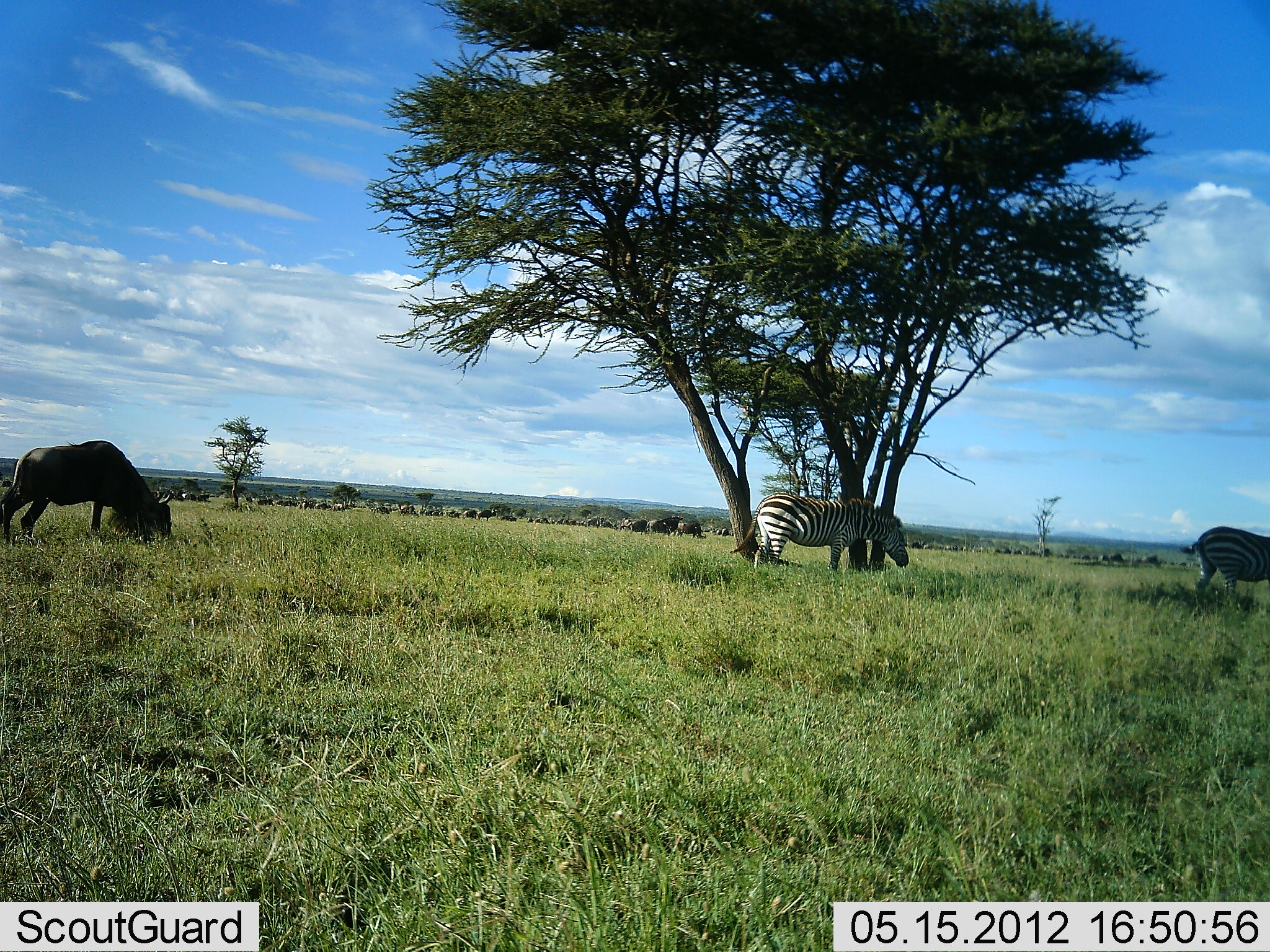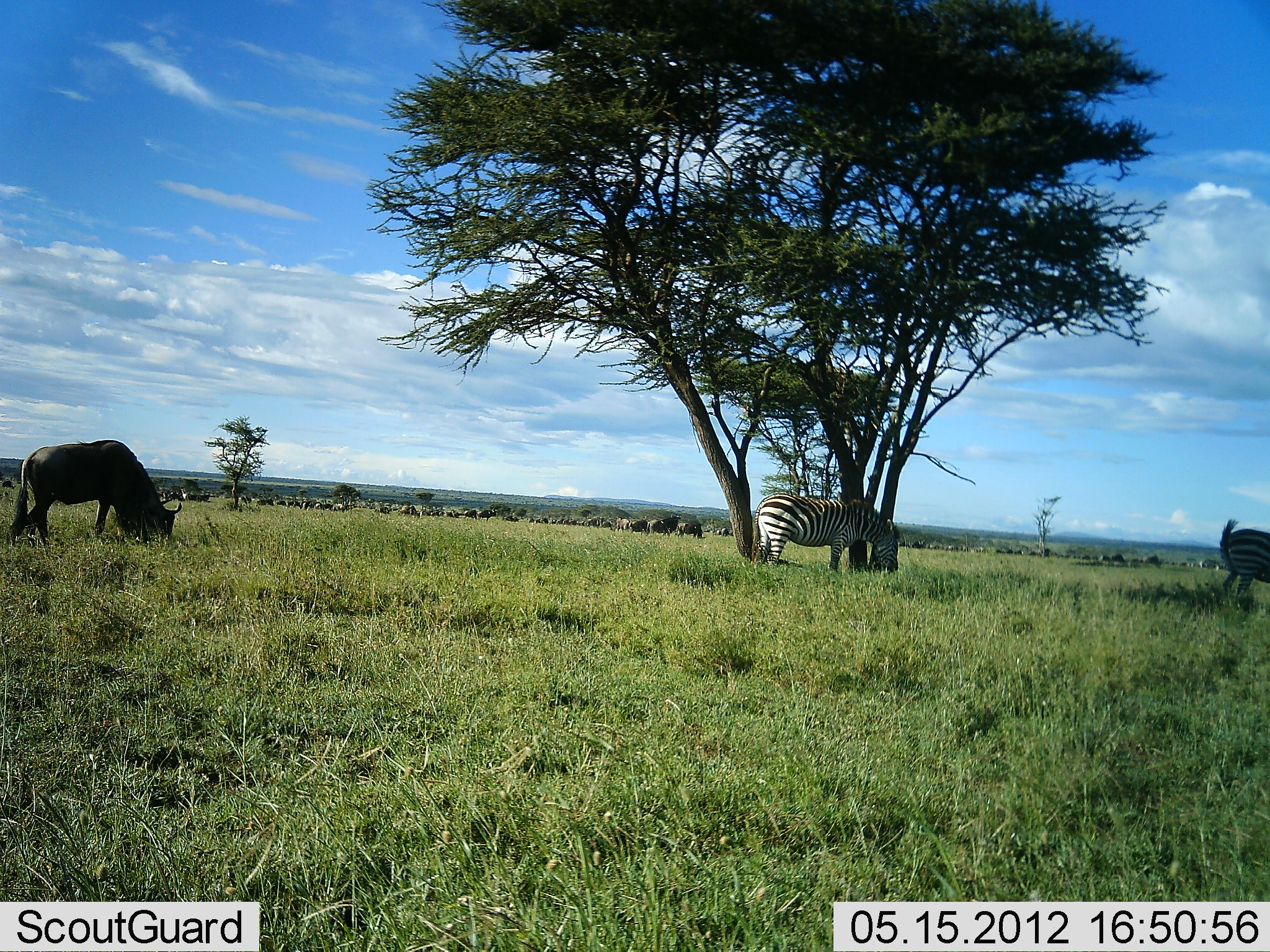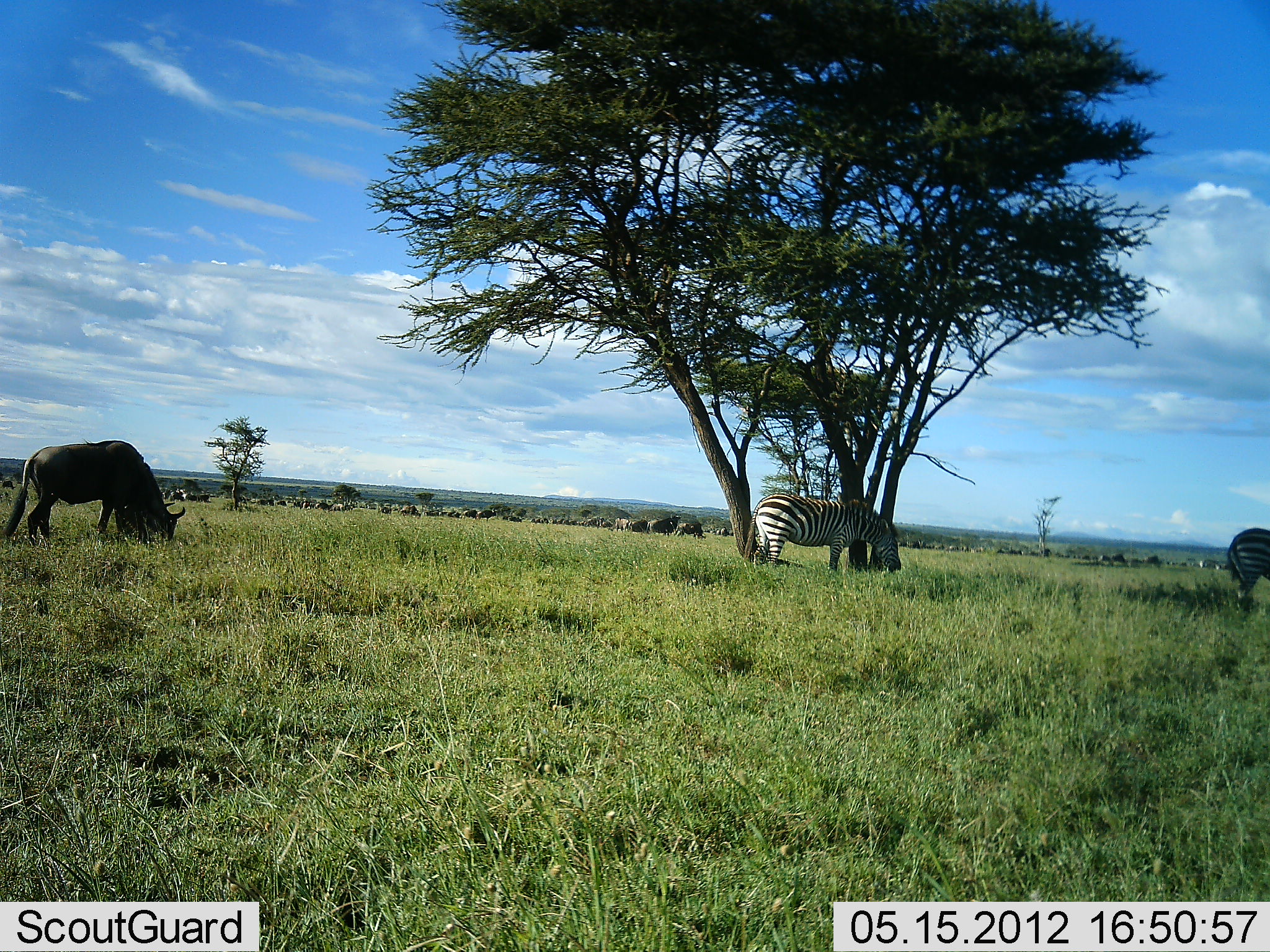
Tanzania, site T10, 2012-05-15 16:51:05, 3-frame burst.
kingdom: Animalia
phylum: Chordata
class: Mammalia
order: Artiodactyla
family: Bovidae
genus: Connochaetes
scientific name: Connochaetes taurinus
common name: blue wildebeest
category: wildebeest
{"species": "wildebeest (blue wildebeest) (Connochaetes taurinus)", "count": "11-50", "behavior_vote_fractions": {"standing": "40%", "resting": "10%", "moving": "40%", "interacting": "0%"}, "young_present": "0%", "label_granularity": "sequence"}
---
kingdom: Animalia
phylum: Chordata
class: Mammalia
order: Perissodactyla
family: Equidae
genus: Equus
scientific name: Equus quagga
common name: plains zebra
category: zebra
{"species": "zebra (plains zebra) (Equus quagga)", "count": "2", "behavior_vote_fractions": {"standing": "45%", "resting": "0%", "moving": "45%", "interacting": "0%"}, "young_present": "0%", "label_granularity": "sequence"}